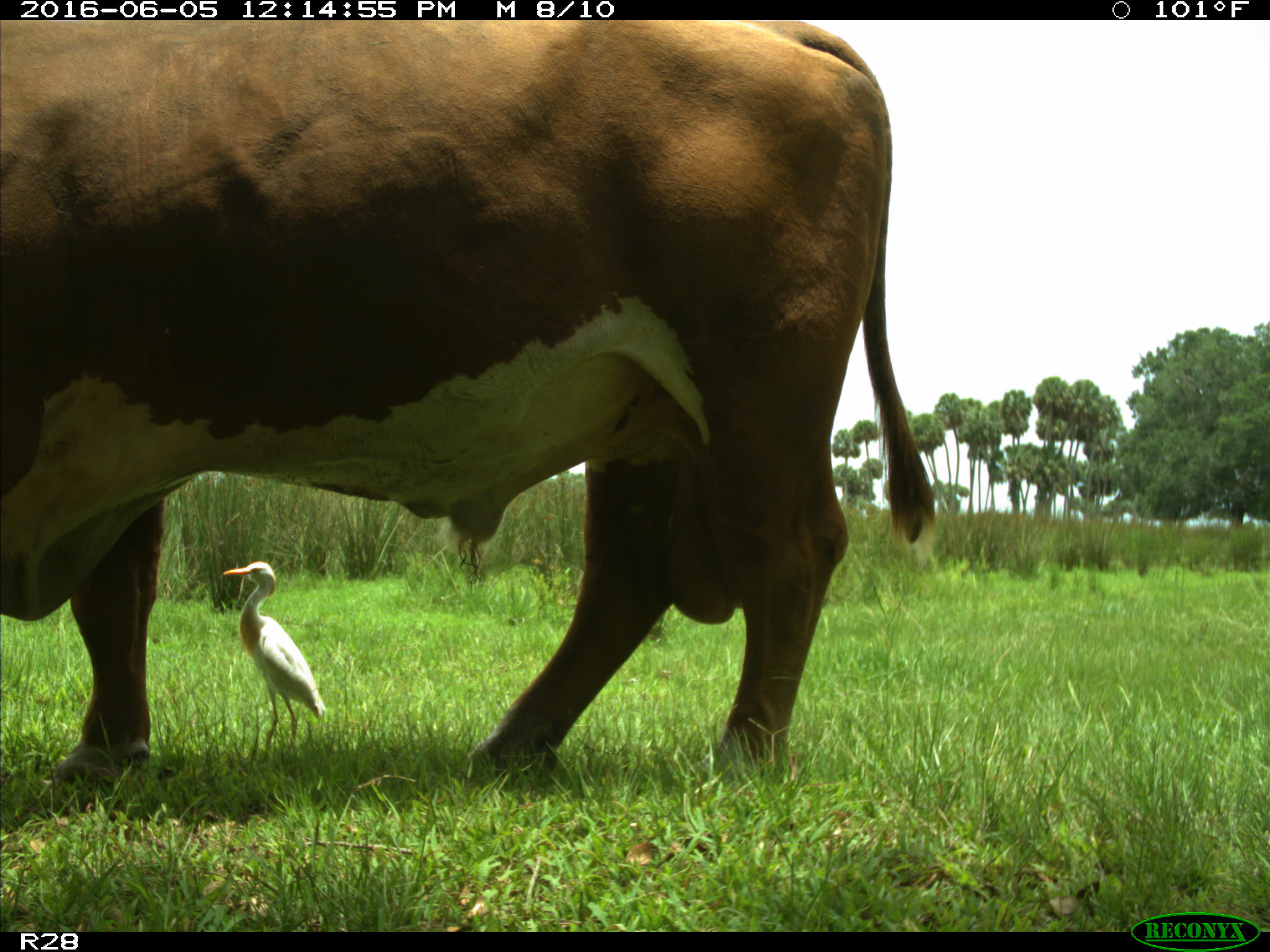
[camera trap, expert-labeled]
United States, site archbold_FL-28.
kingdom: Animalia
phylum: Chordata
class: Mammalia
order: Artiodactyla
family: Bovidae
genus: Bos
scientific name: Bos taurus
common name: domestic cow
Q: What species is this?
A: Bos taurus (domestic cow).